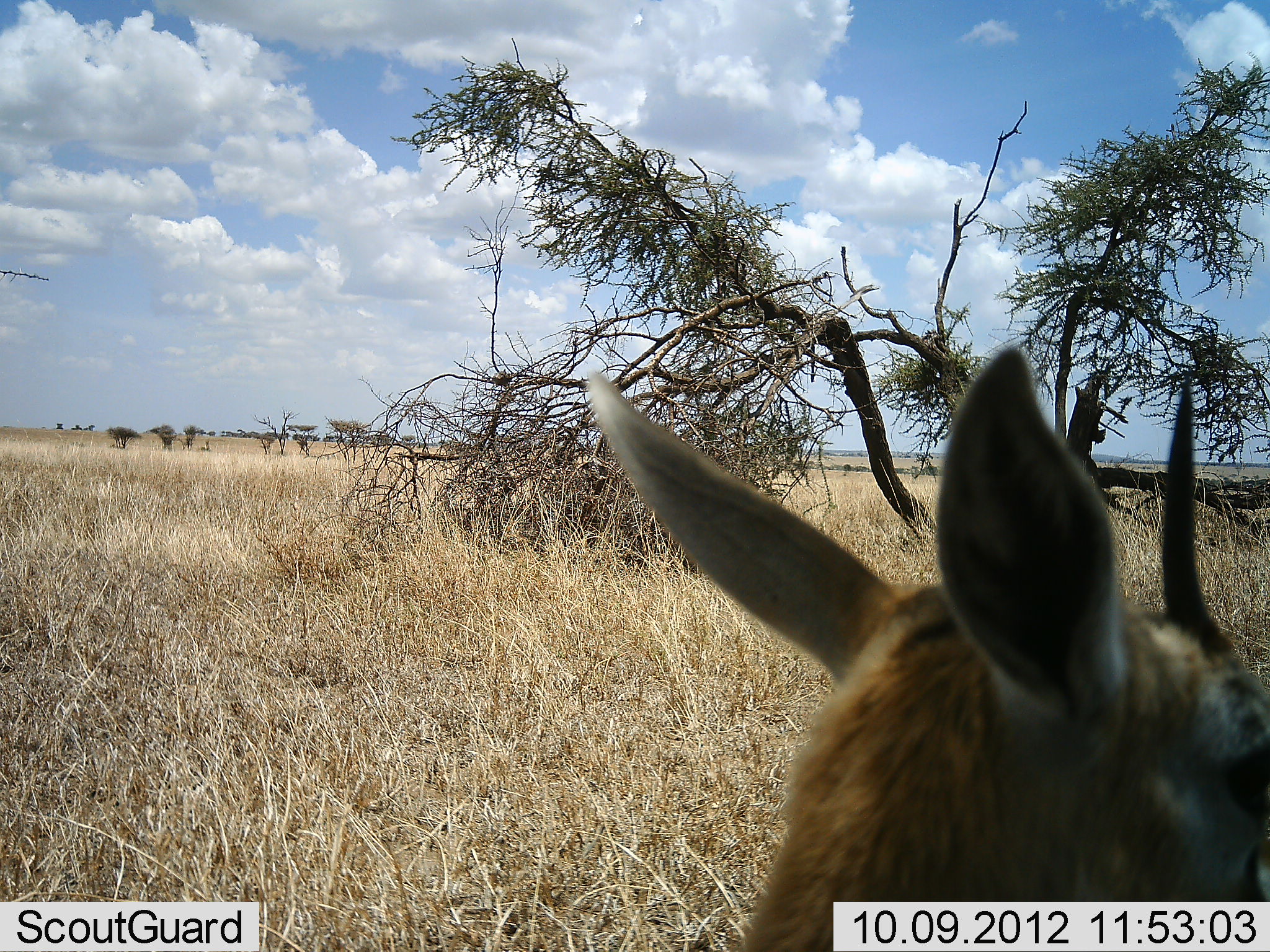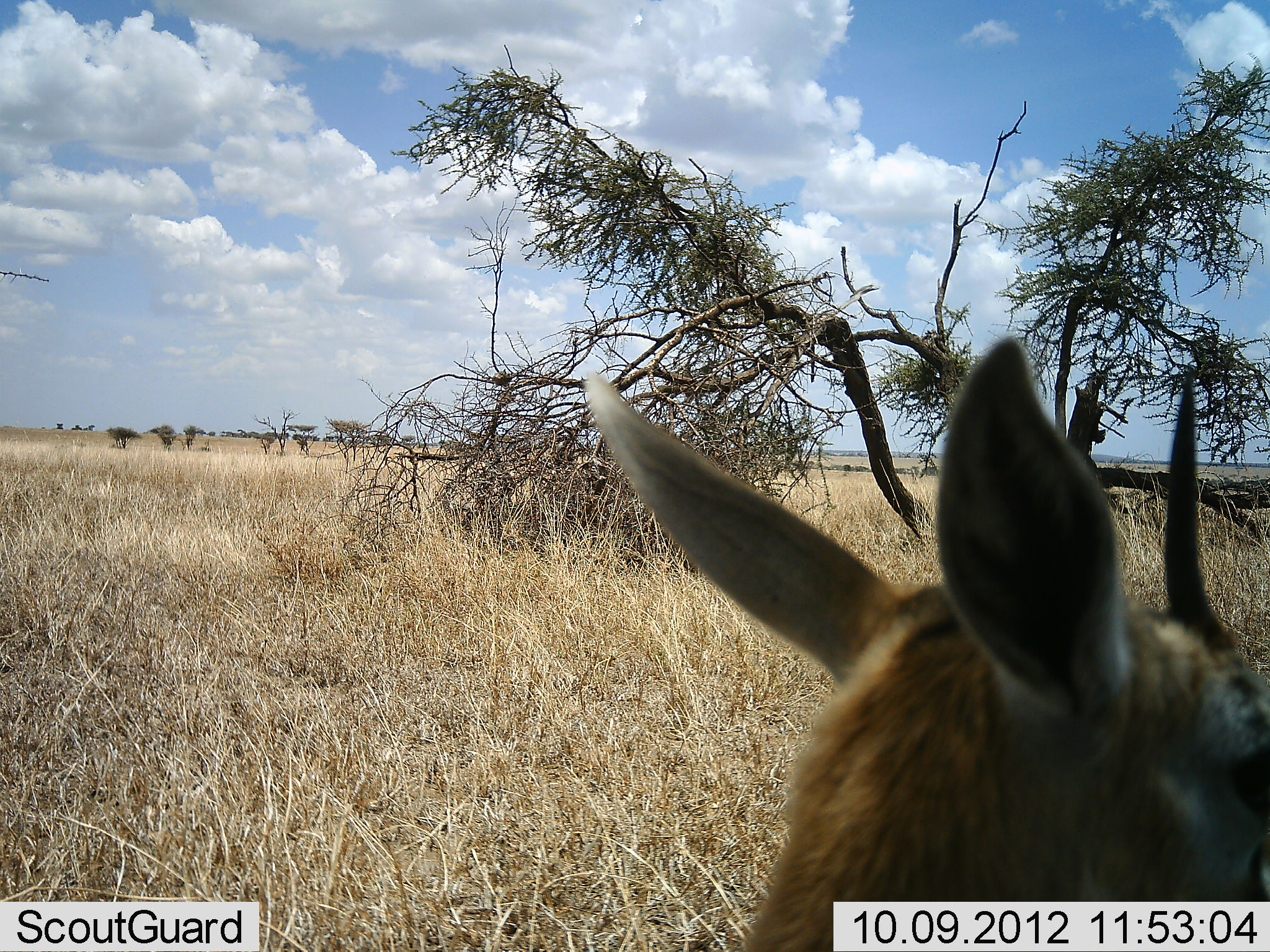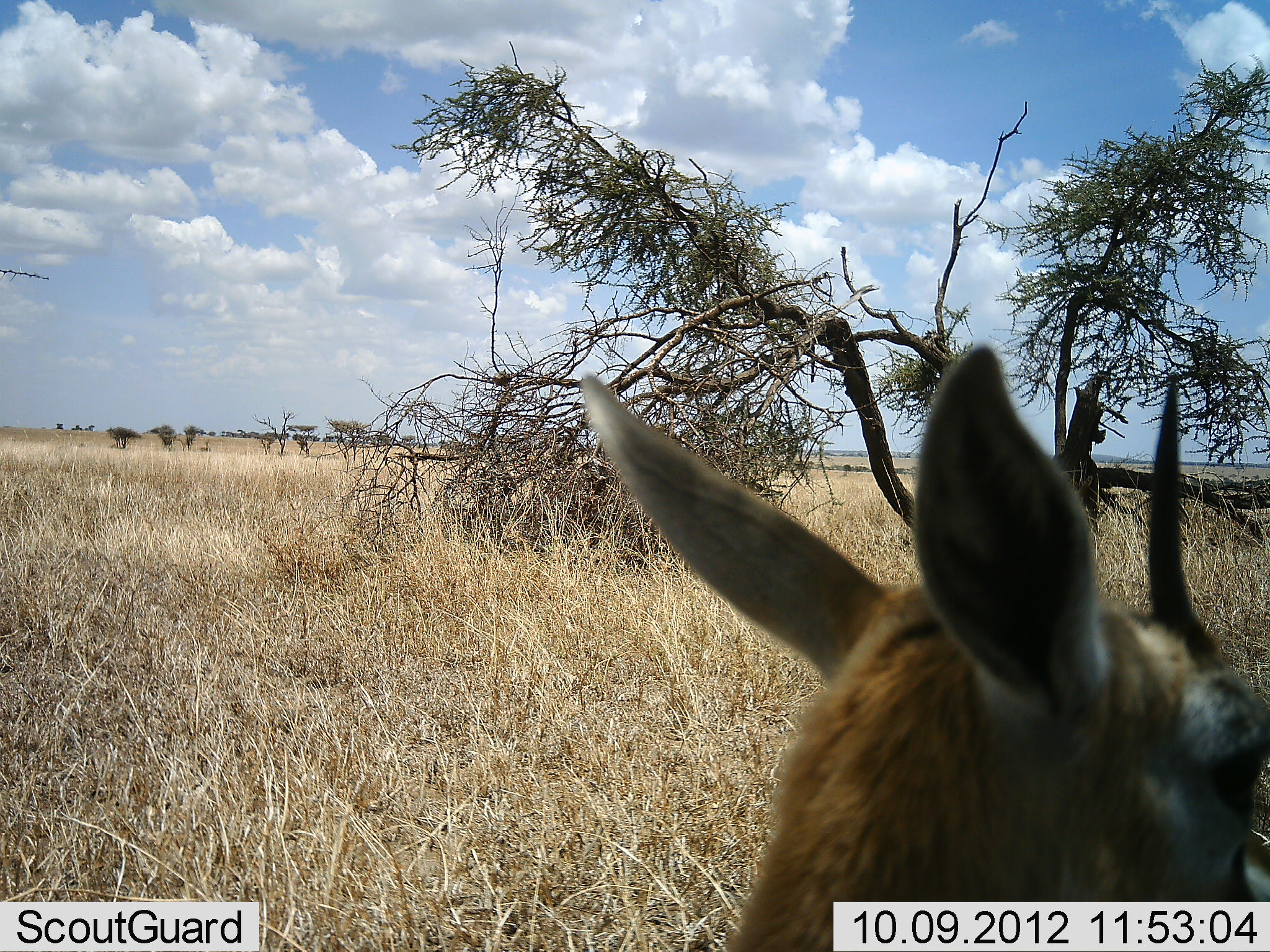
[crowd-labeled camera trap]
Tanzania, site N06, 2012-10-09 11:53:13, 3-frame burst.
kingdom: Animalia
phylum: Chordata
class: Mammalia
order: Artiodactyla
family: Bovidae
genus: Nanger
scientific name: Nanger granti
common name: grant's gazelle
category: gazellegrants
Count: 1.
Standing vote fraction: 90%.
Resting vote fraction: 0%.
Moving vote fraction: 10%.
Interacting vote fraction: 0%.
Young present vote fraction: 10%.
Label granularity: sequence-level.